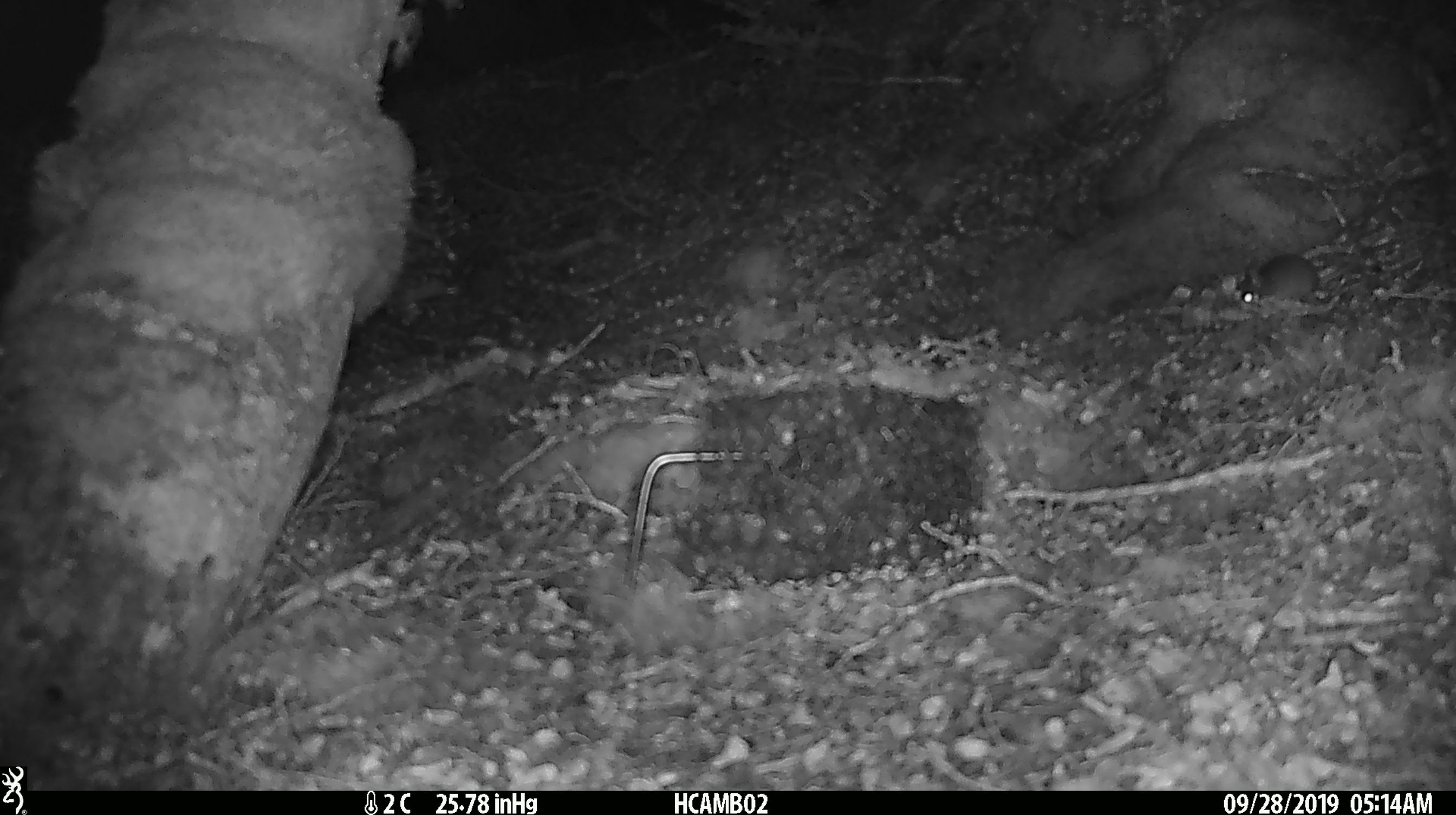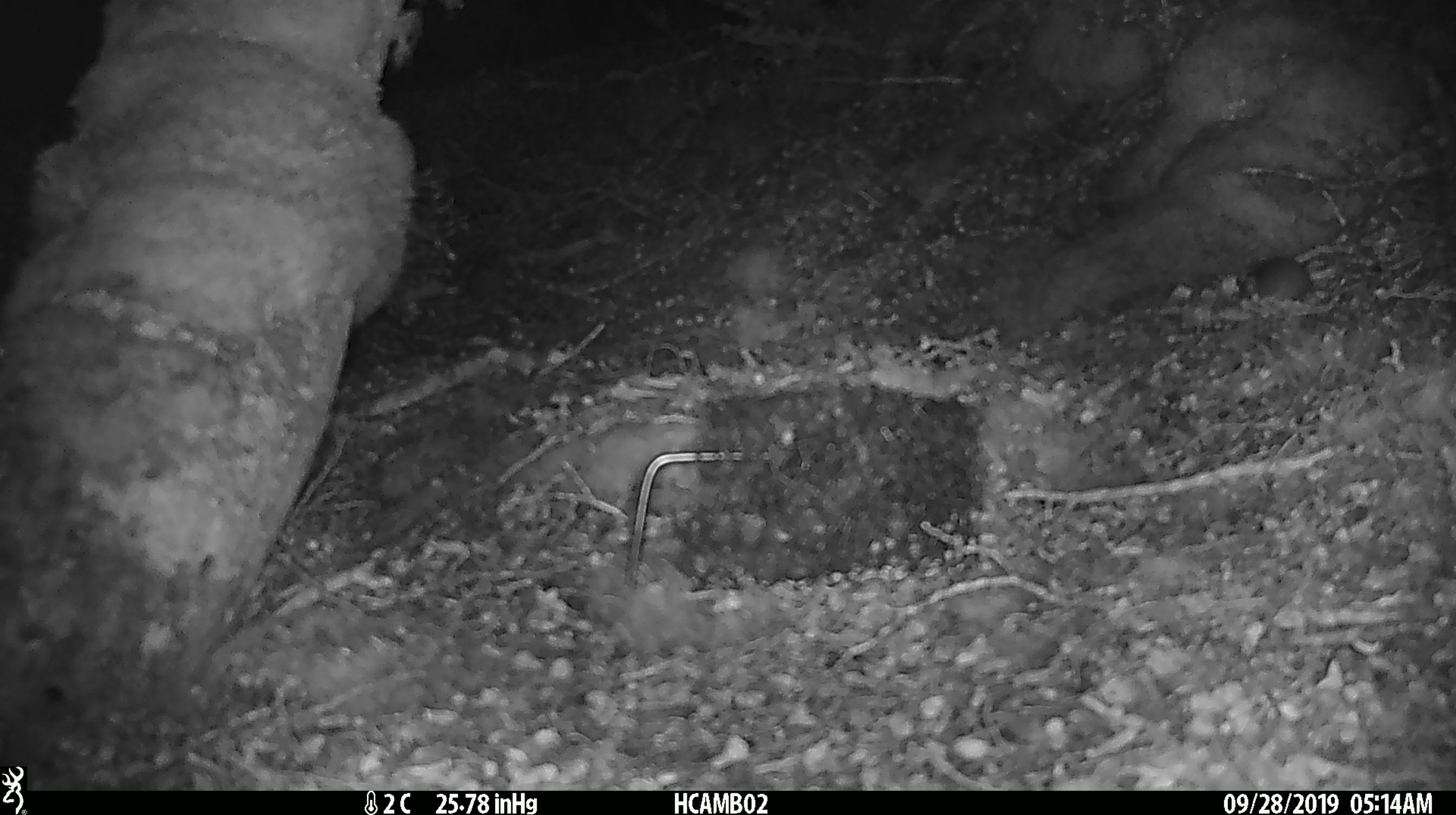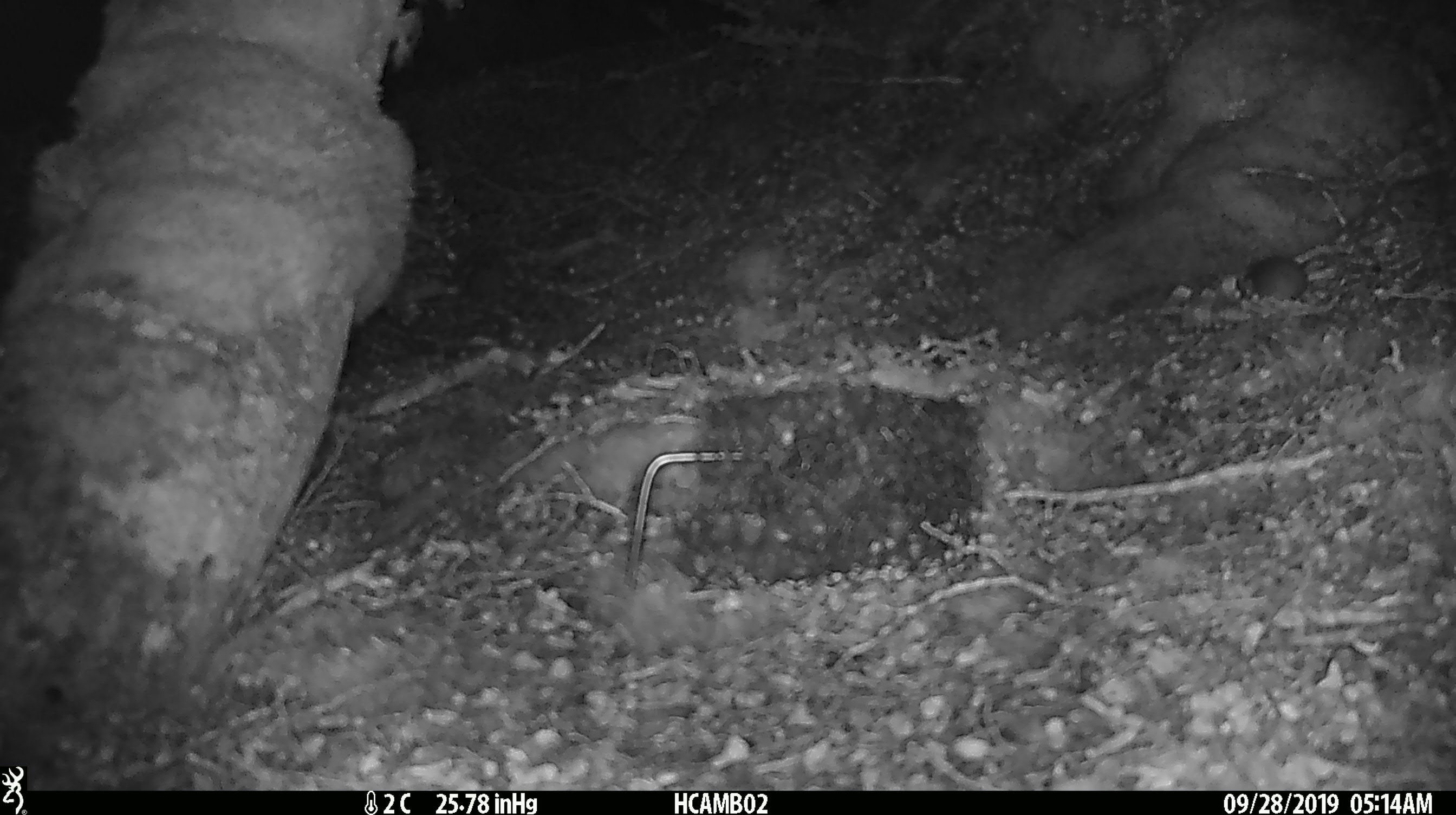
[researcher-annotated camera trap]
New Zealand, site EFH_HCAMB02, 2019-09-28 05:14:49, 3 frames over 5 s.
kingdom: Animalia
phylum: Chordata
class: Mammalia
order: Rodentia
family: Muridae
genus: Mus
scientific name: Mus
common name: mouse